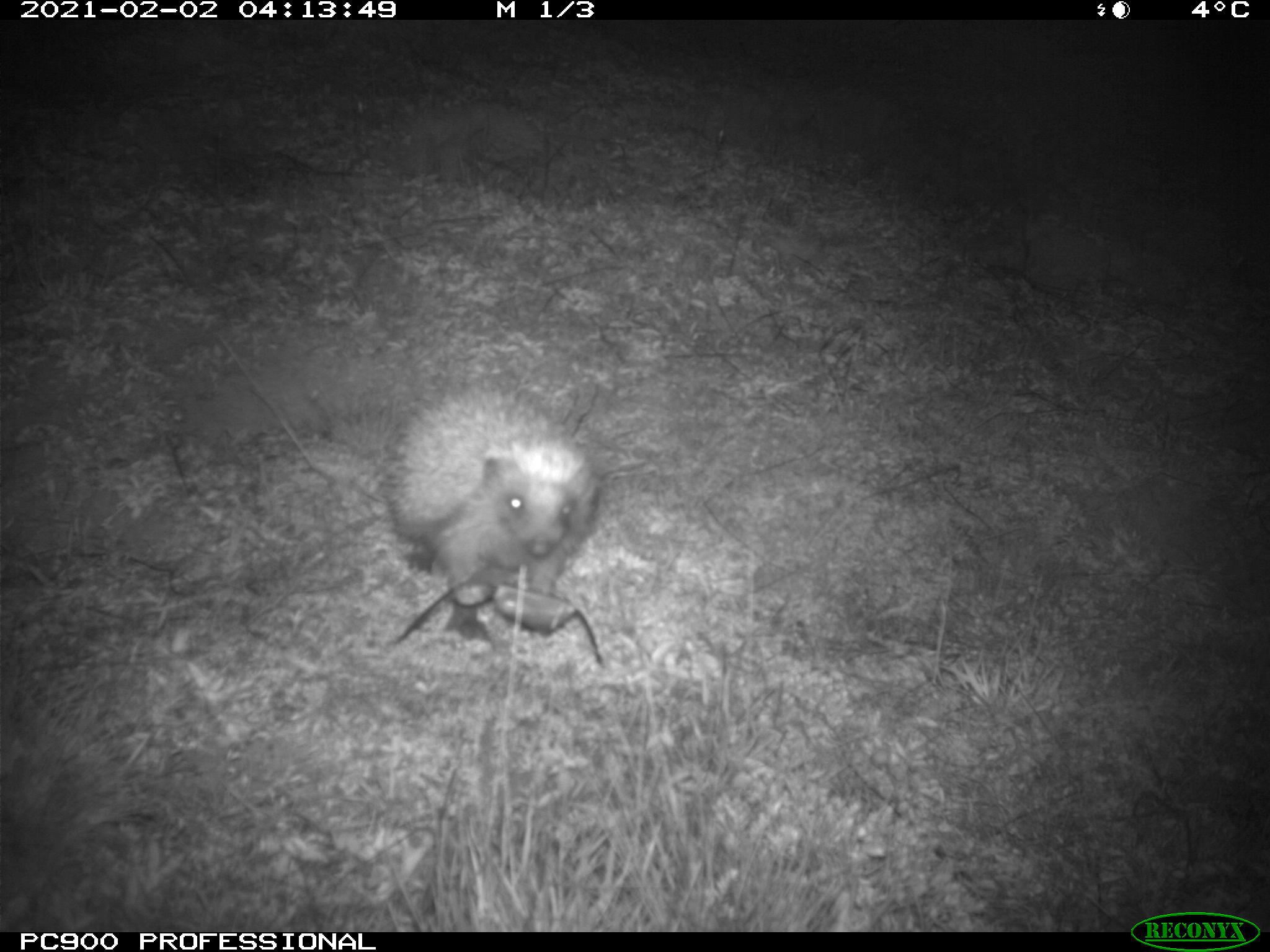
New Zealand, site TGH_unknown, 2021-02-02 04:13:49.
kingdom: Animalia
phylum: Chordata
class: Mammalia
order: Eulipotyphla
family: Erinaceidae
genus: Erinaceus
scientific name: Erinaceus europaeus europaeus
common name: european hedgehog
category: hedgehog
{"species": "hedgehog (european hedgehog) (Erinaceus europaeus europaeus)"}